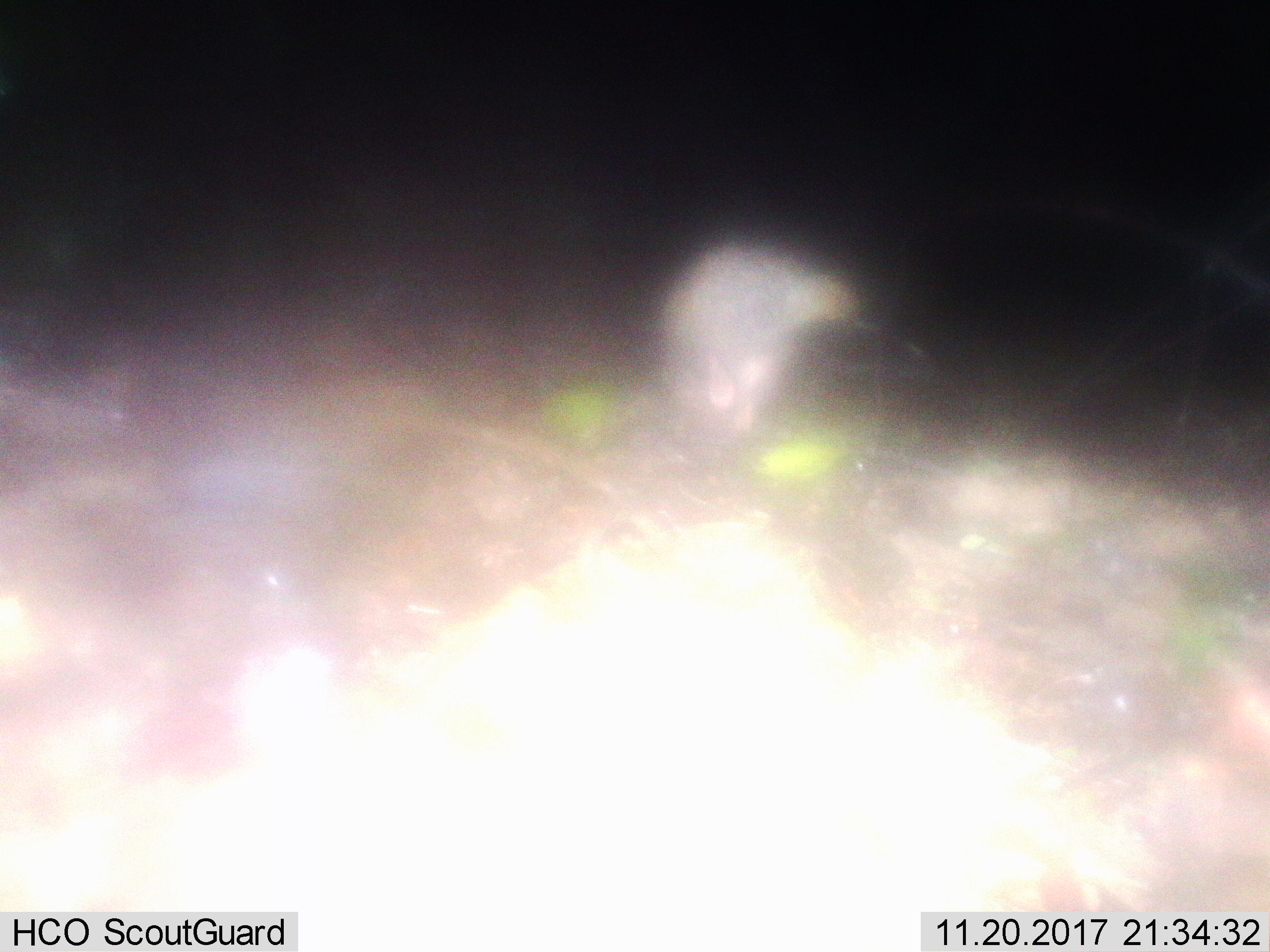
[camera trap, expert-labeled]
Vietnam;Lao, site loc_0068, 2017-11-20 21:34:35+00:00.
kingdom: Animalia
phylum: Chordata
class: Mammalia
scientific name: Mammalia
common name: mammal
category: unidentified small mammal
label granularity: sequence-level